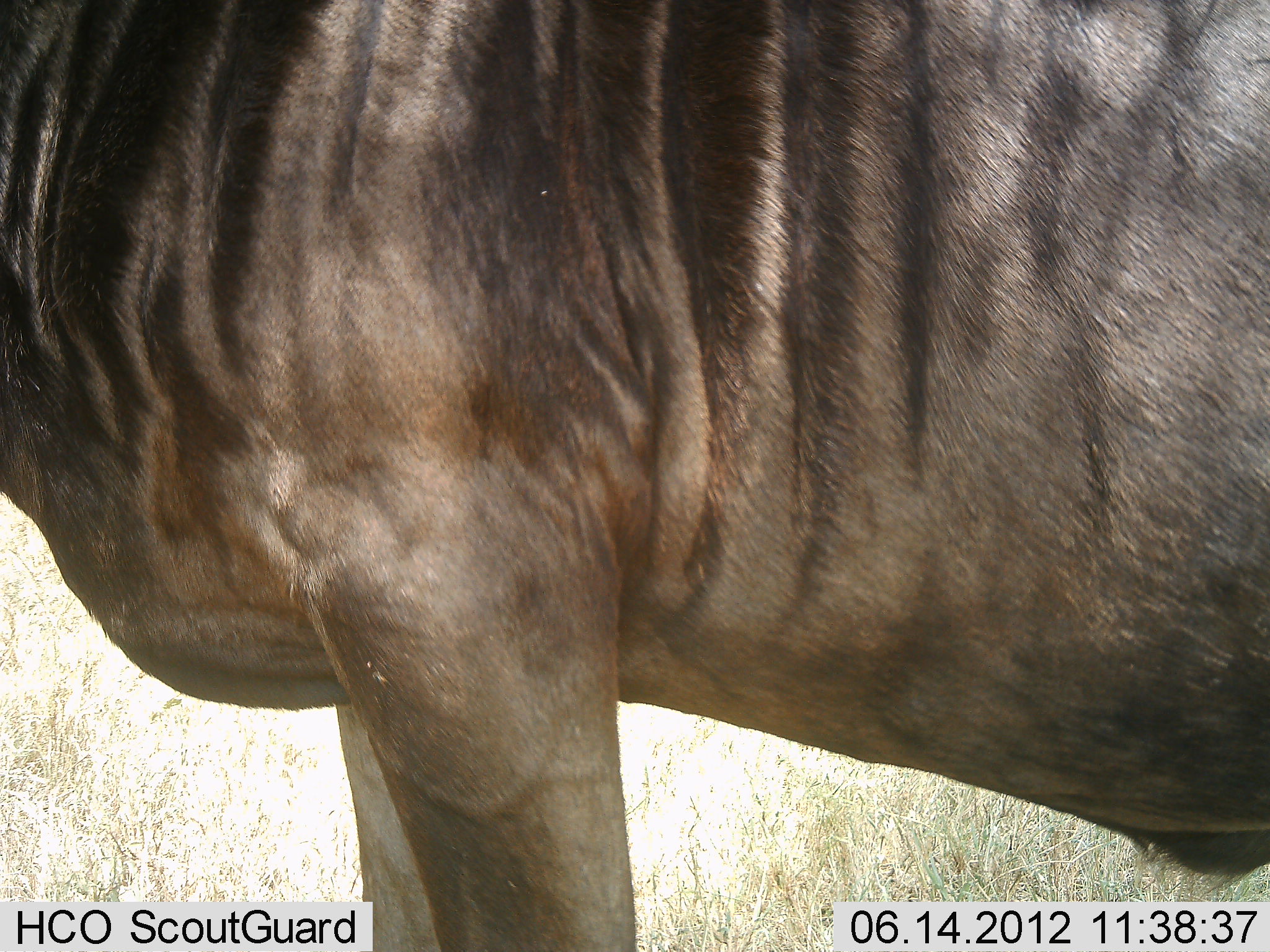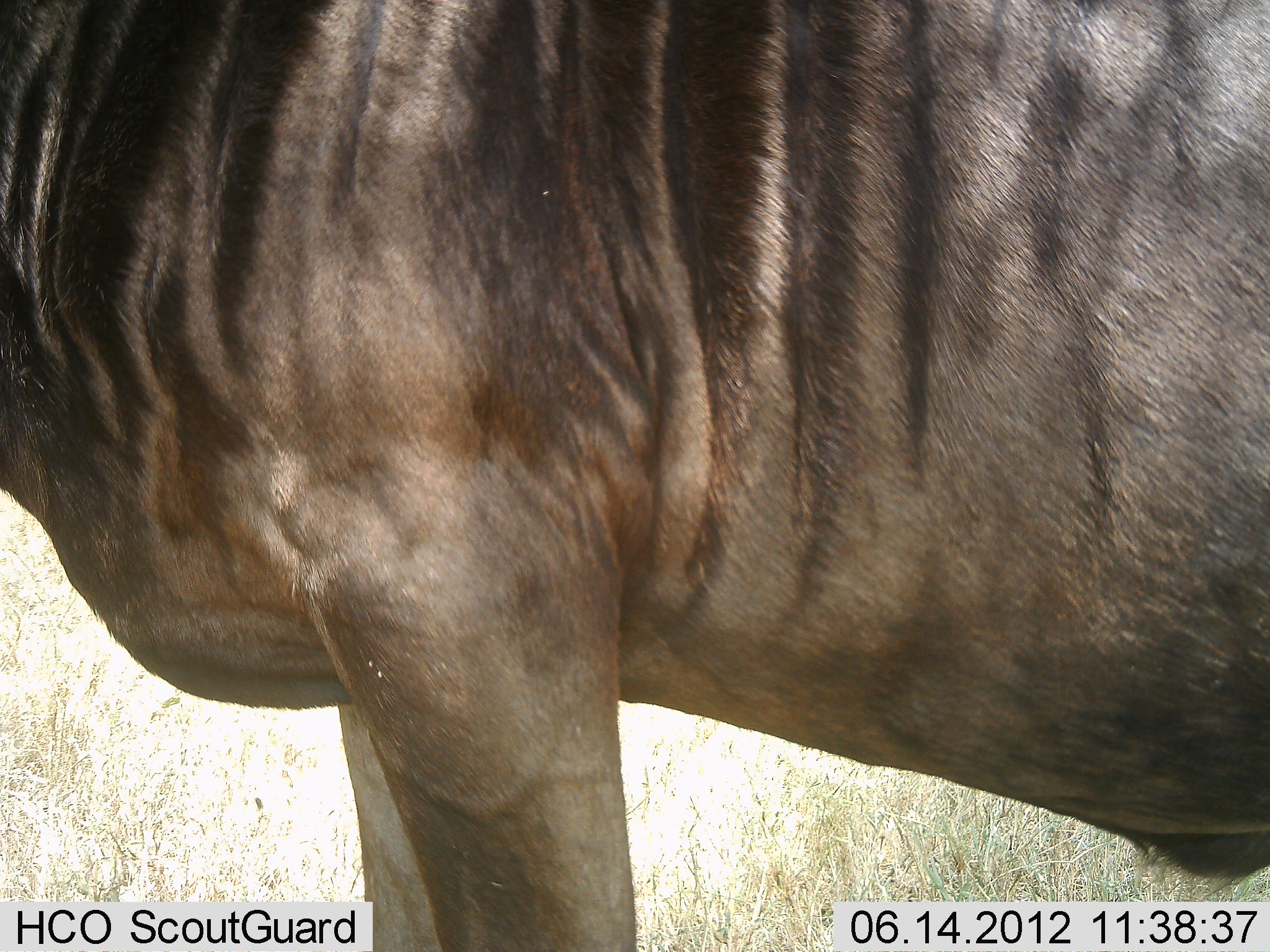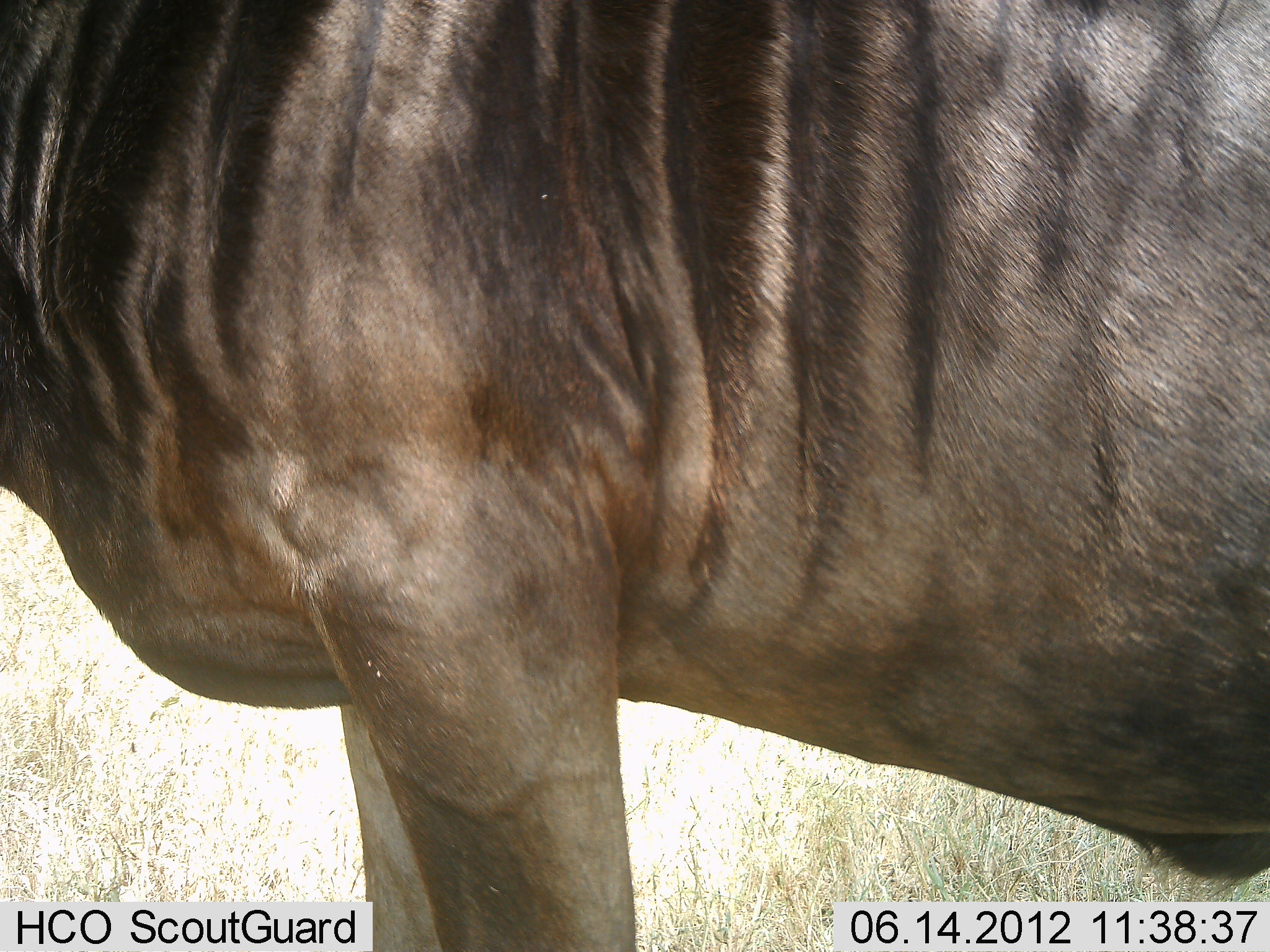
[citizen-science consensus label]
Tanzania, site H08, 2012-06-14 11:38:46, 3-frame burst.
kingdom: Animalia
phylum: Chordata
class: Mammalia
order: Artiodactyla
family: Bovidae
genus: Connochaetes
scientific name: Connochaetes taurinus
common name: blue wildebeest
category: wildebeest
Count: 1.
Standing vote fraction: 100%.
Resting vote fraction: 0%.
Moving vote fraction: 0%.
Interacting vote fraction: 0%.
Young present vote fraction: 0%.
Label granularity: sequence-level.